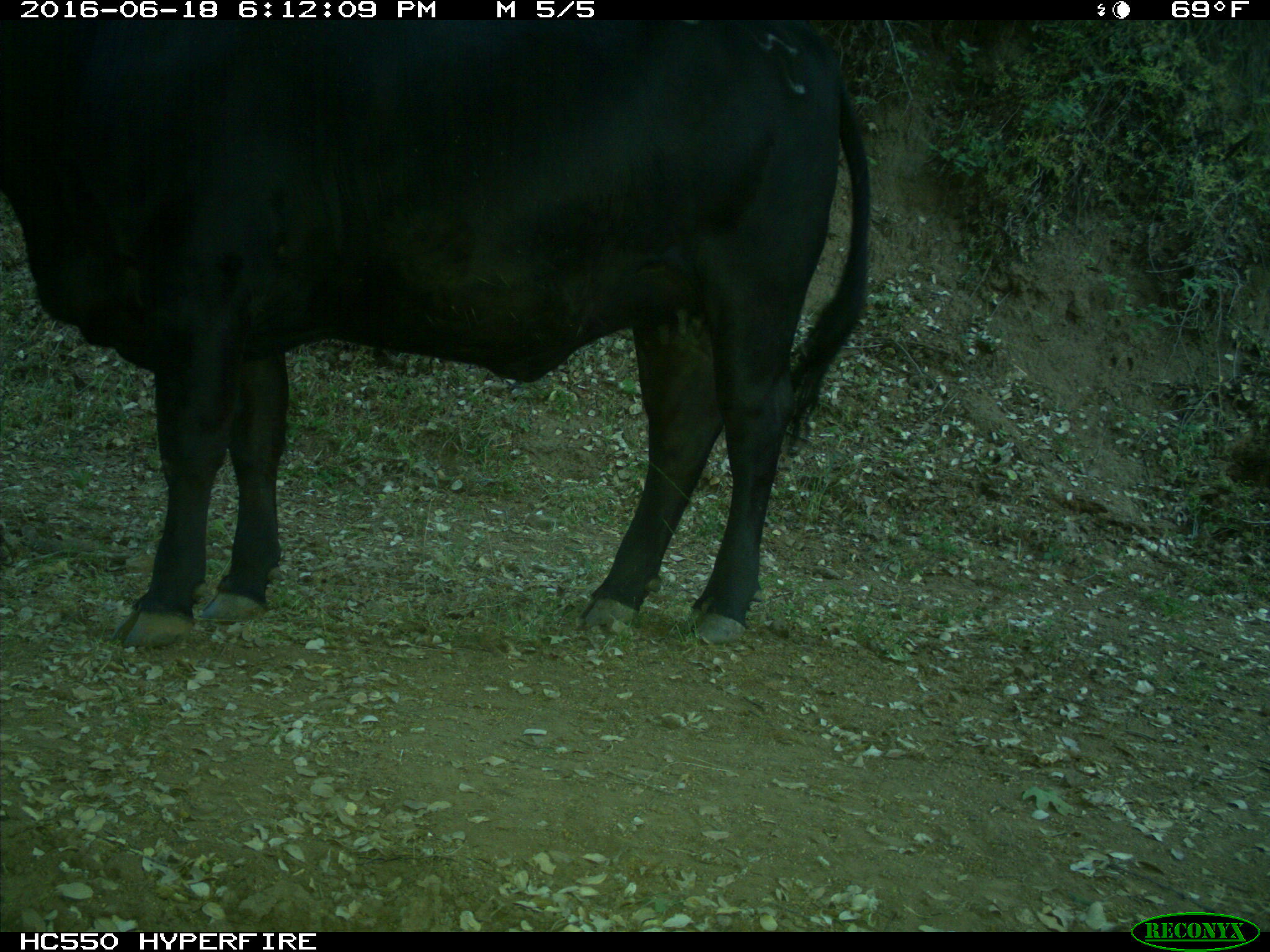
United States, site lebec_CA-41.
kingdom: Animalia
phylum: Chordata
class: Mammalia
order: Artiodactyla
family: Bovidae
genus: Bos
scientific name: Bos taurus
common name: domestic cow